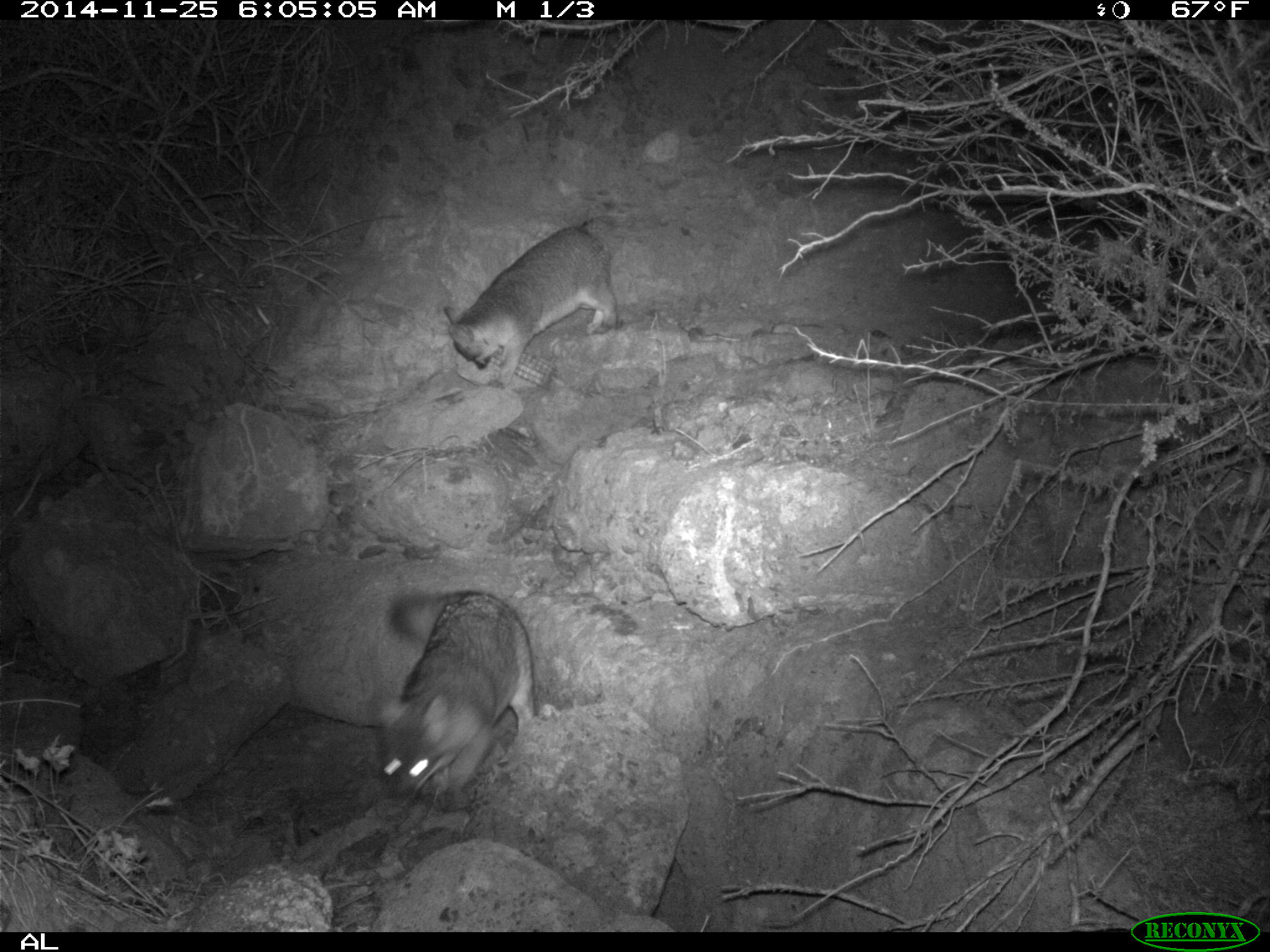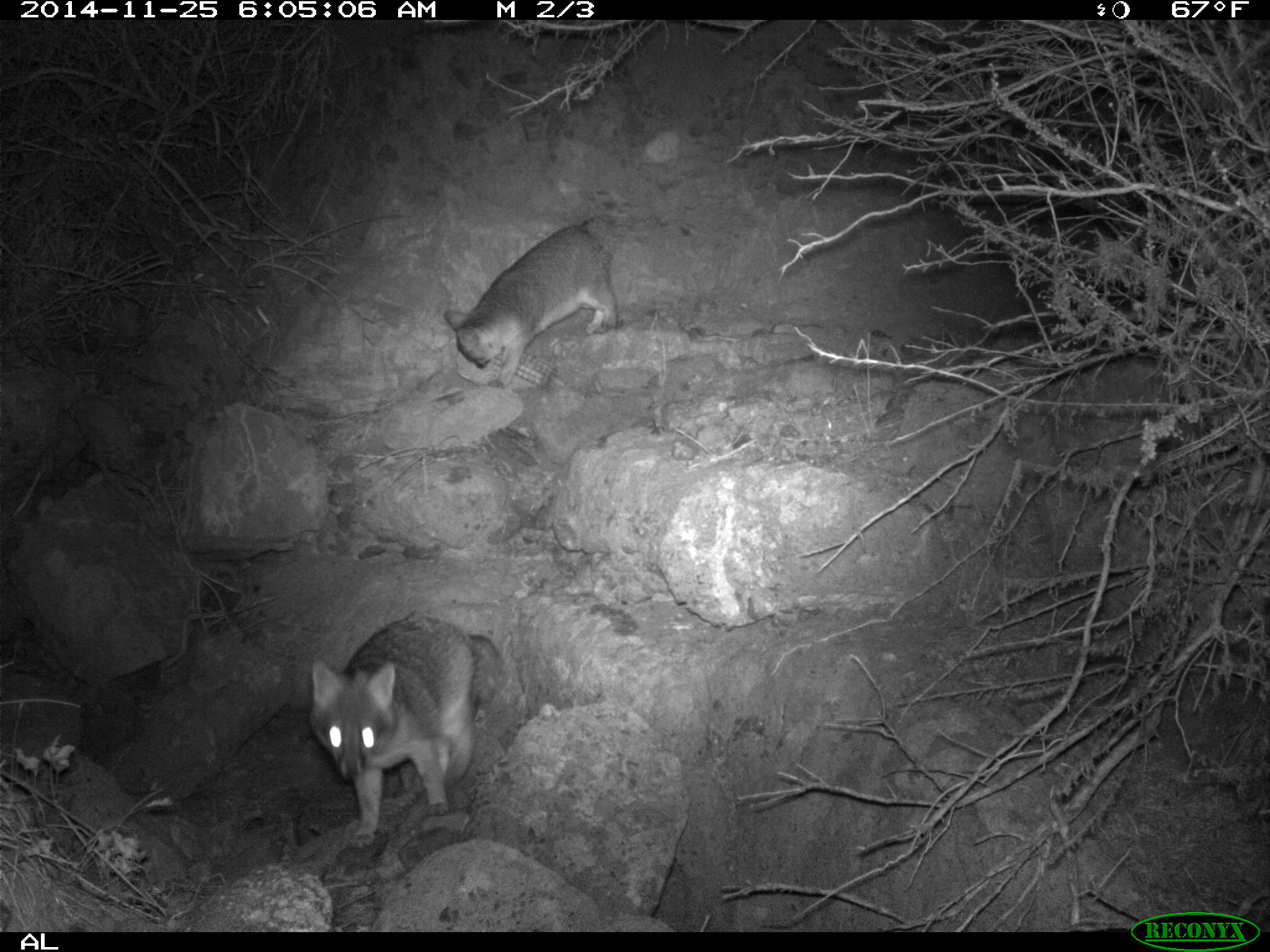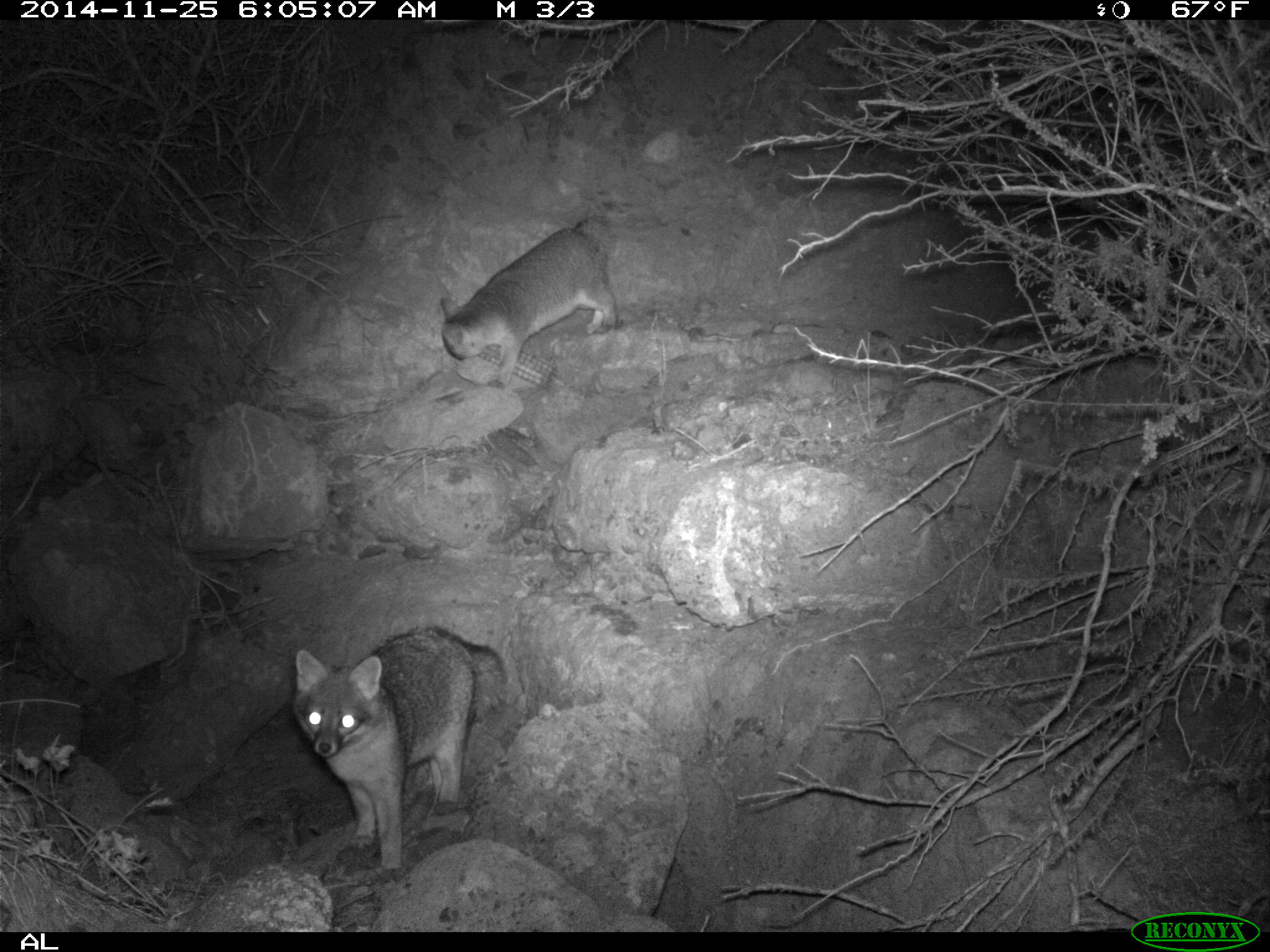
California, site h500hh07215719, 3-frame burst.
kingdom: Animalia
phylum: Chordata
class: Mammalia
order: Carnivora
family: Canidae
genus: Urocyon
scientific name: Urocyon littoralis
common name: island fox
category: fox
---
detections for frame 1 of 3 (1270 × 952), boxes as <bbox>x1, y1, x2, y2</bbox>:
fox: <bbox>374, 589, 534, 812</bbox>; <bbox>443, 214, 626, 389</bbox>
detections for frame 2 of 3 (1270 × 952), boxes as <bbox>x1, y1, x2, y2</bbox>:
fox: <bbox>309, 614, 504, 847</bbox>; <bbox>443, 214, 624, 390</bbox>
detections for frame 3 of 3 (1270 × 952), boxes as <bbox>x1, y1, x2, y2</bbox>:
fox: <bbox>293, 625, 507, 883</bbox>; <bbox>440, 215, 616, 388</bbox>